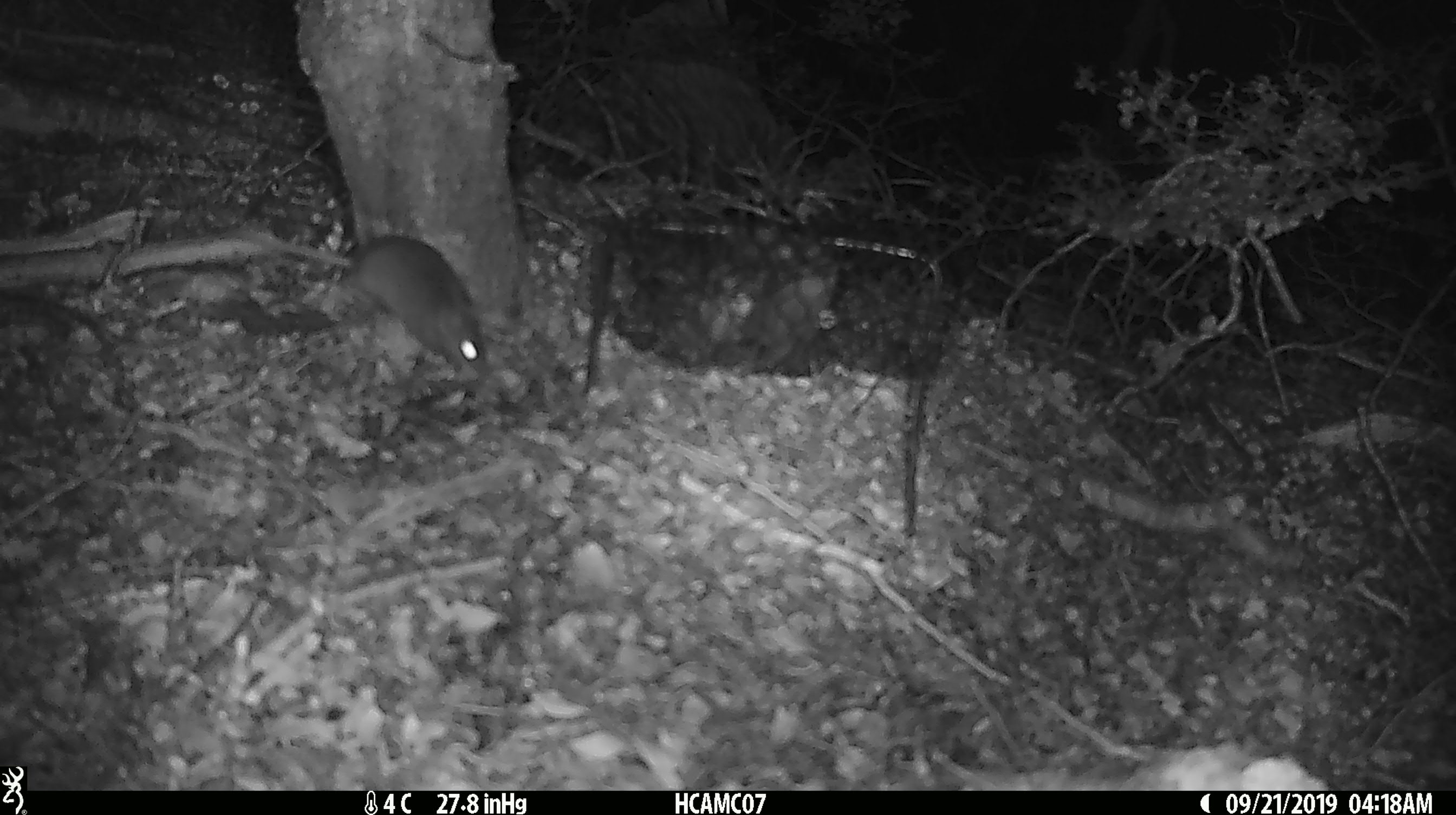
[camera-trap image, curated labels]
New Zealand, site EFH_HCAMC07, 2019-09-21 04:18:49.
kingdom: Animalia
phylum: Chordata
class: Mammalia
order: Rodentia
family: Muridae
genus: Mus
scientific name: Mus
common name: mouse